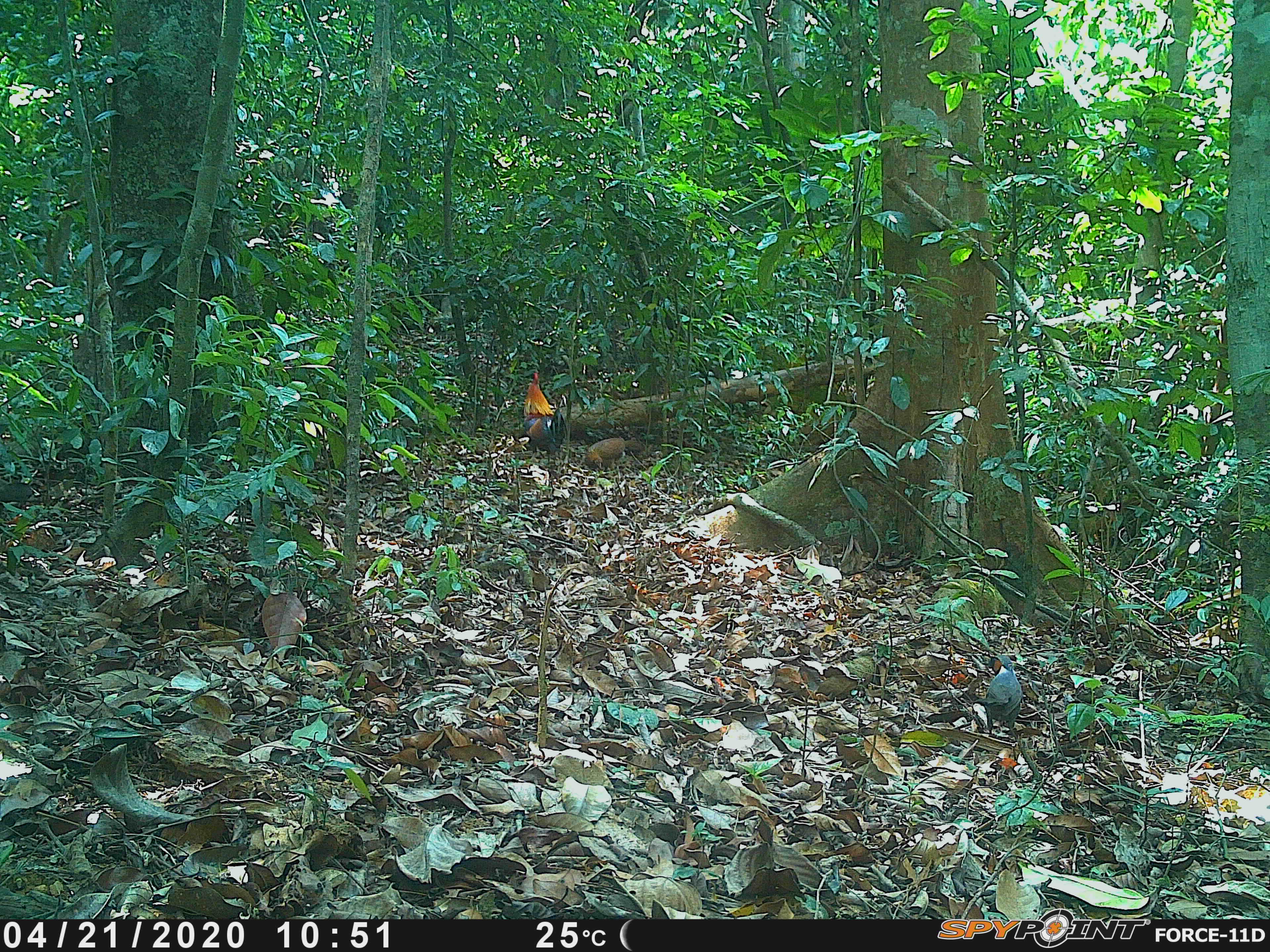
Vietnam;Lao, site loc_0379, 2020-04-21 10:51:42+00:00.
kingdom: Animalia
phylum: Chordata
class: Aves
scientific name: Aves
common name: bird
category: unidentified bird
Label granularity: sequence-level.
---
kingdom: Animalia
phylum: Chordata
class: Aves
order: Galliformes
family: Phasianidae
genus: Gallus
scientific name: Gallus gallus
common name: red junglefowl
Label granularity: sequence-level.